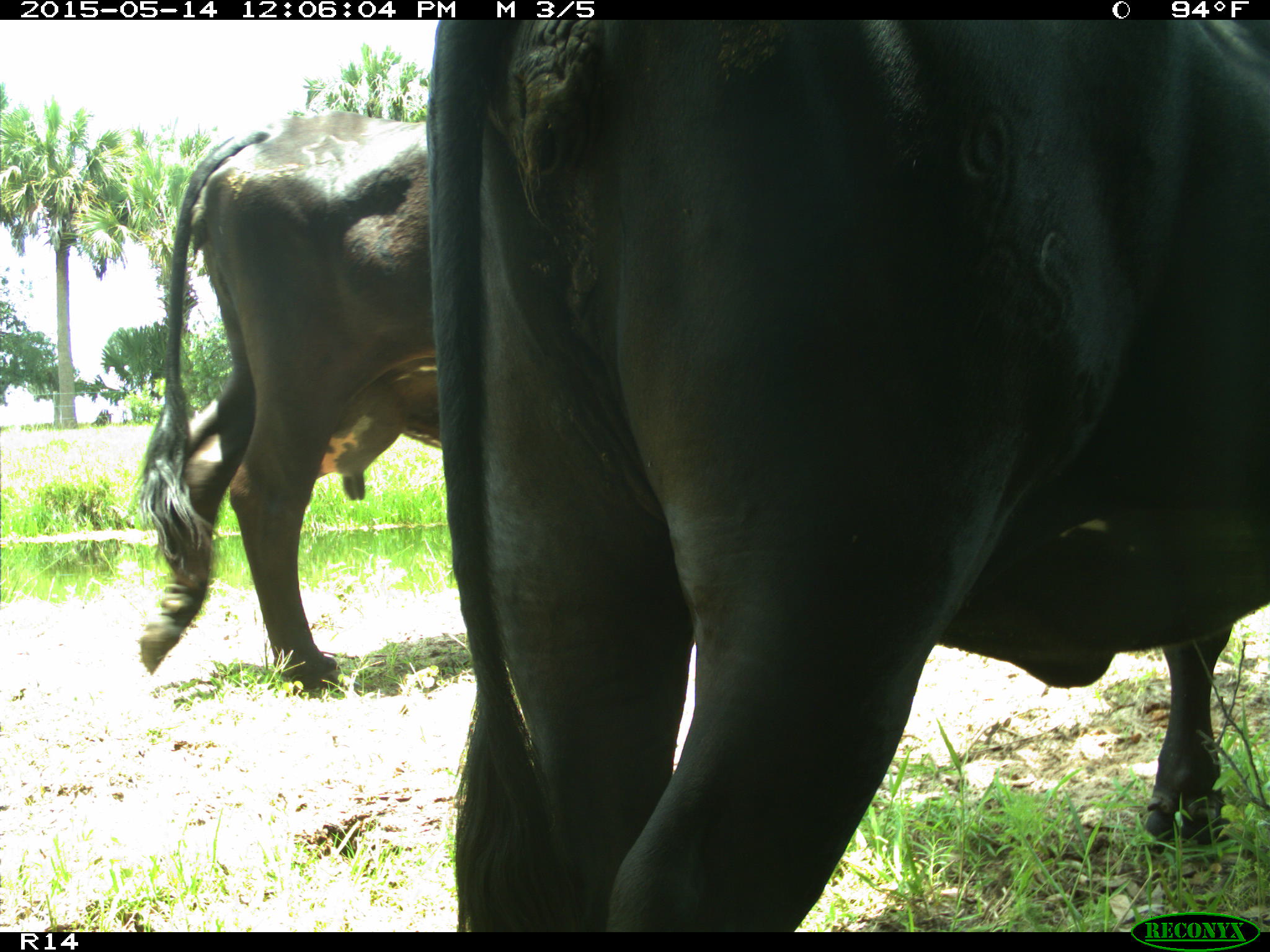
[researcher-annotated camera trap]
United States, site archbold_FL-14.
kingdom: Animalia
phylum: Chordata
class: Mammalia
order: Artiodactyla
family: Bovidae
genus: Bos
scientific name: Bos taurus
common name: domestic cow